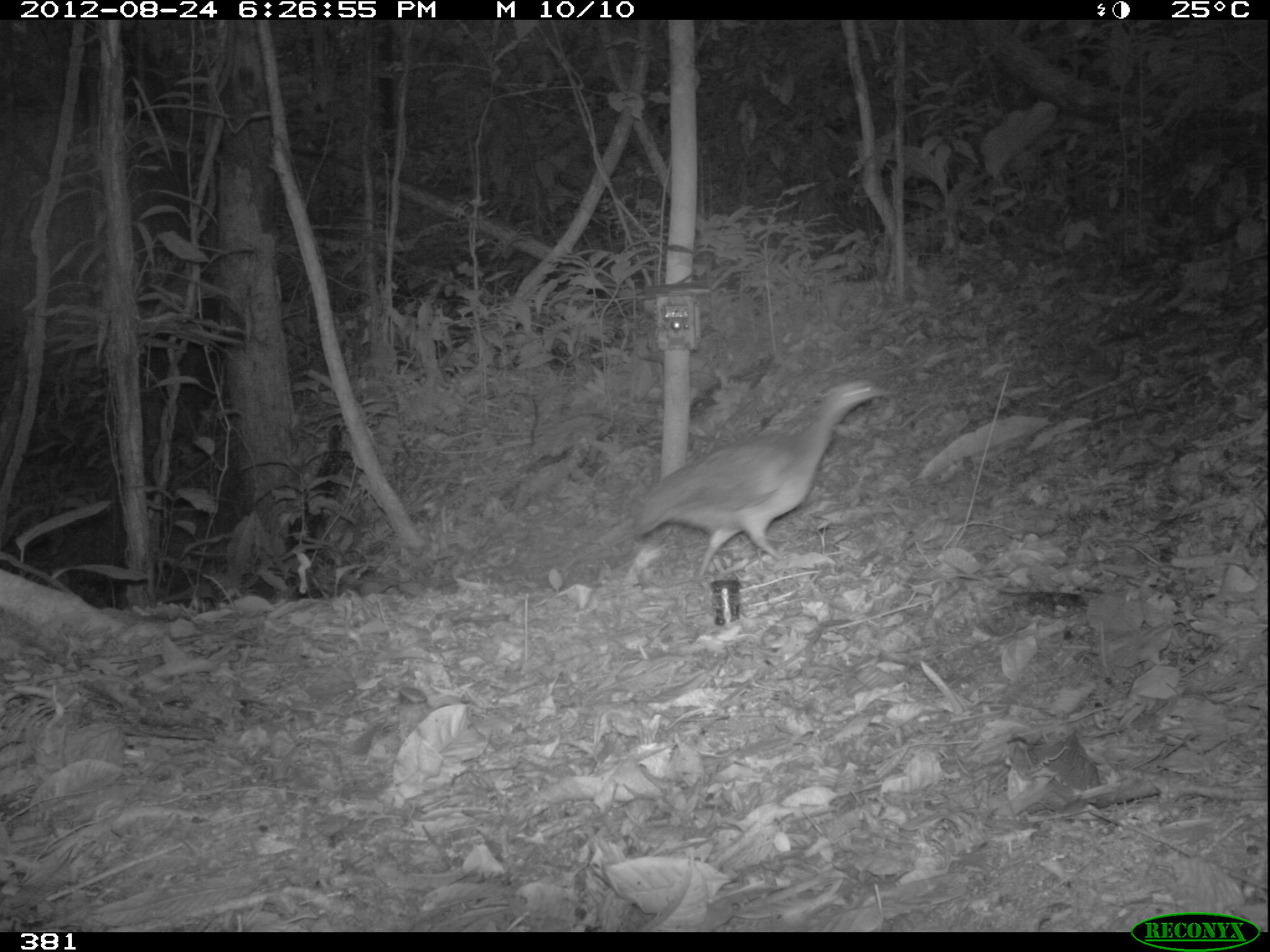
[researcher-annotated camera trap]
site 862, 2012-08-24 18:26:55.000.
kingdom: Animalia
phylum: Chordata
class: Aves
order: Galliformes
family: Phasianidae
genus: Alectoris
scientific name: Alectoris rufa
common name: red-legged partridge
Alectoris rufa (red-legged partridge).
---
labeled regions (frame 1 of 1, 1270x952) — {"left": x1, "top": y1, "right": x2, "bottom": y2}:
alectoris rufa: {"left": 631, "top": 373, "right": 896, "bottom": 575}